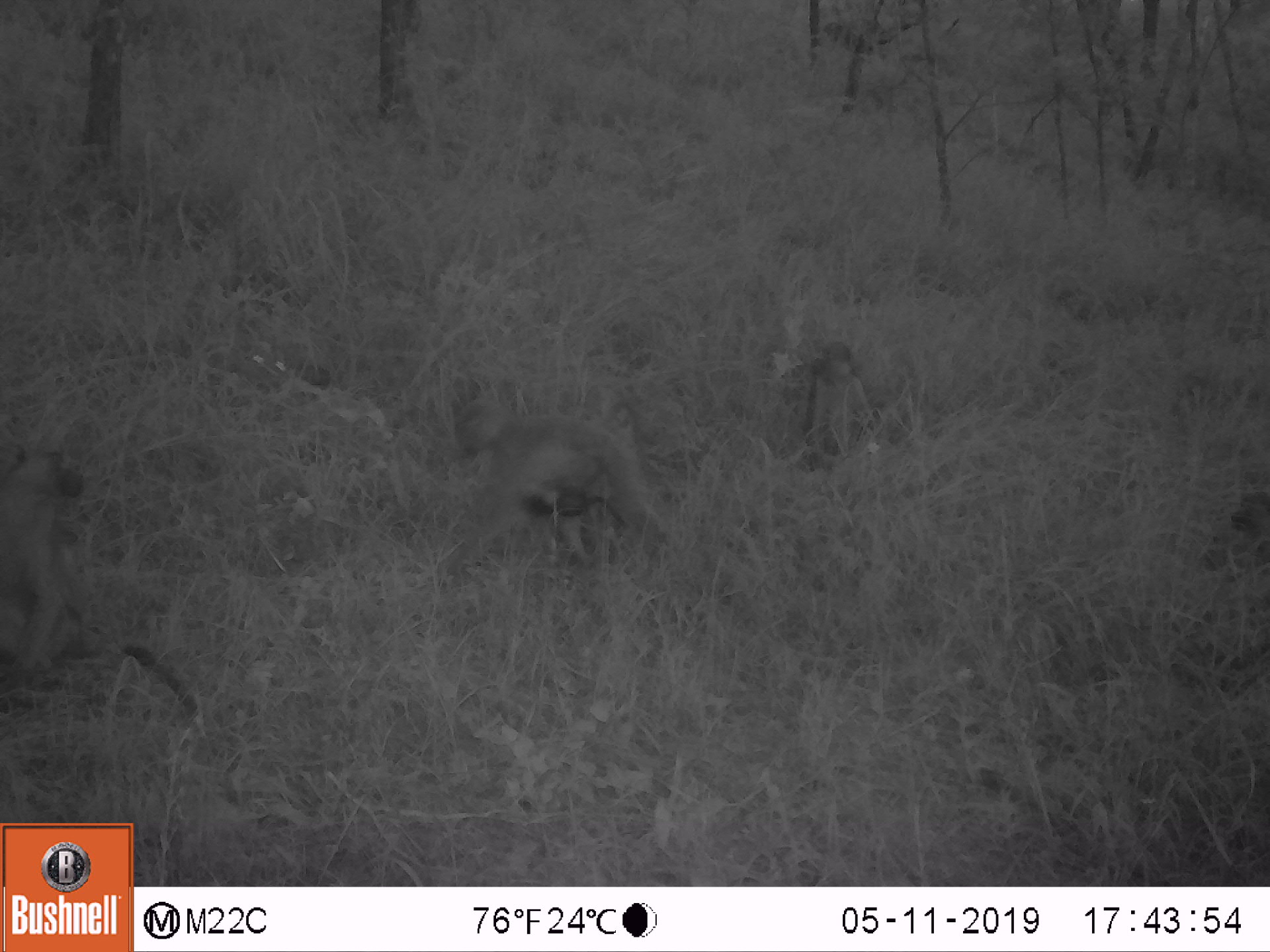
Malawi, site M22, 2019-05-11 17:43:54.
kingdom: Animalia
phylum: Chordata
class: Mammalia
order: Primates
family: Cercopithecidae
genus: Papio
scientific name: Papio cynocephalus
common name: yellow baboon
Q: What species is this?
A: Yellow baboon (Papio cynocephalus).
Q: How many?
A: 3.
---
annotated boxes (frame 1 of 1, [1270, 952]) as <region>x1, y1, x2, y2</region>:
yellow baboon: <region>434, 379, 678, 561</region>; <region>0, 428, 100, 667</region>; <region>795, 333, 878, 467</region>